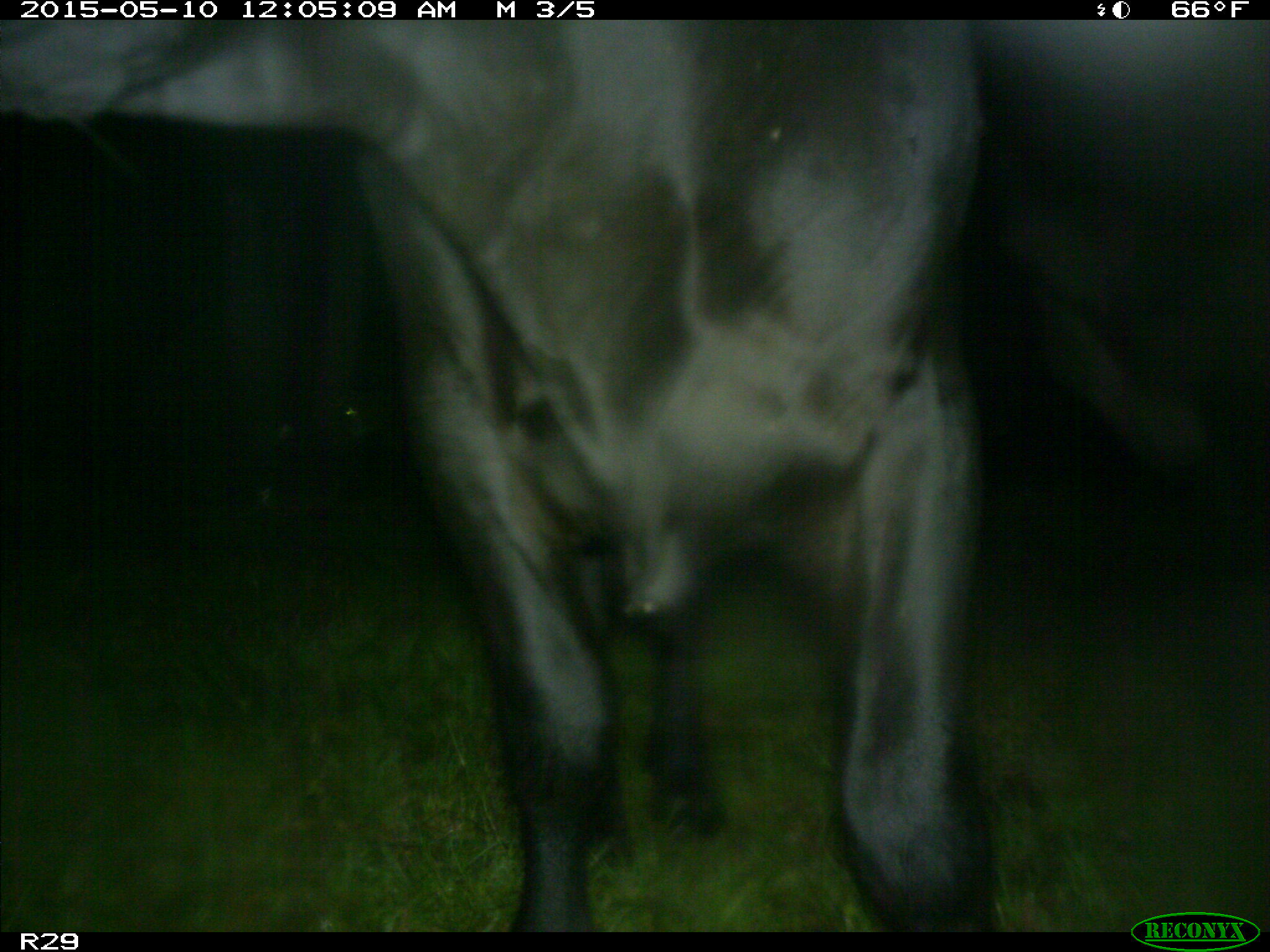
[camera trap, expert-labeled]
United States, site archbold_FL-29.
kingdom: Animalia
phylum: Chordata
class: Mammalia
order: Artiodactyla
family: Bovidae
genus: Bos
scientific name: Bos taurus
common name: domestic cow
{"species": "Bos taurus (domestic cow)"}